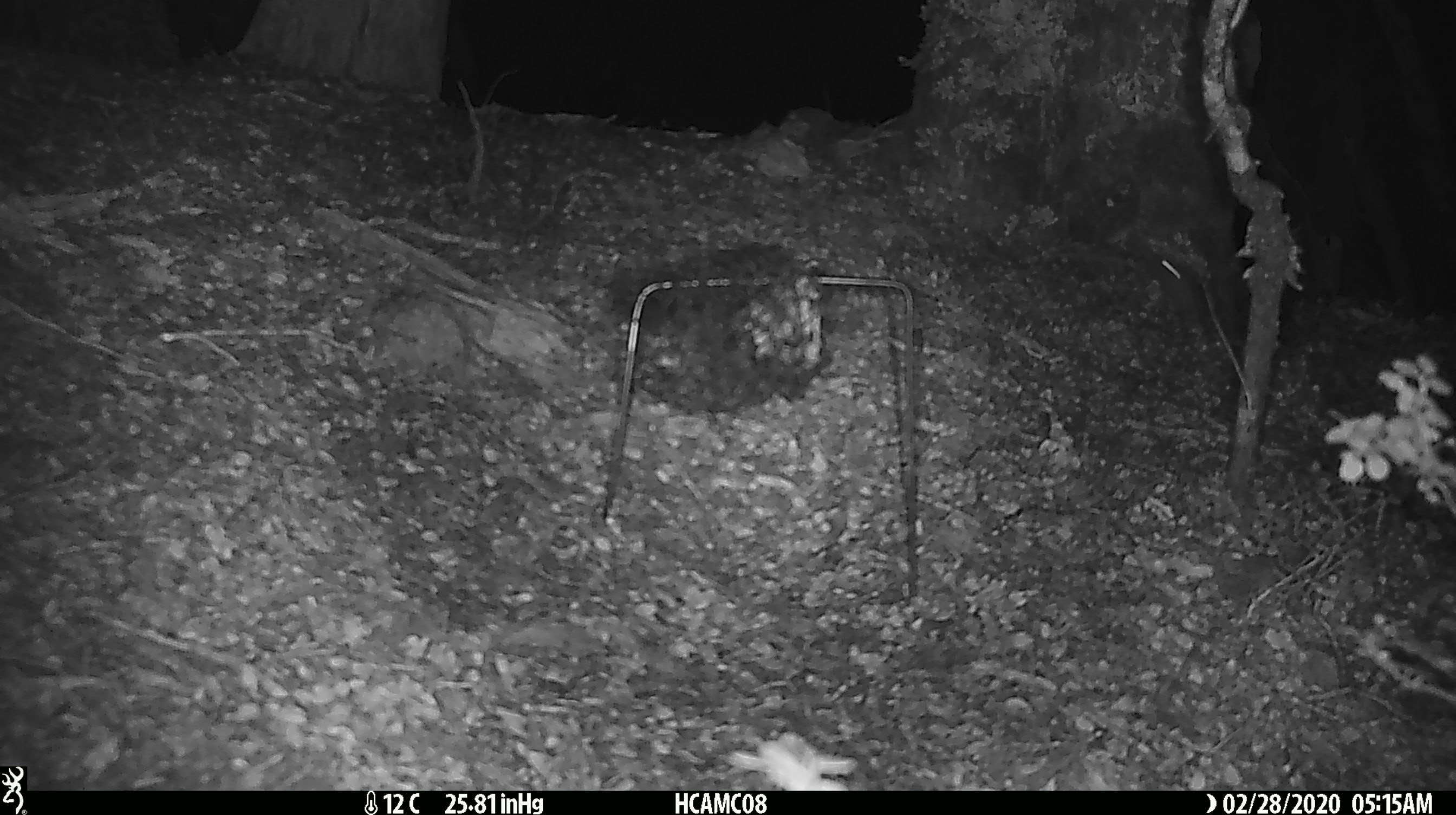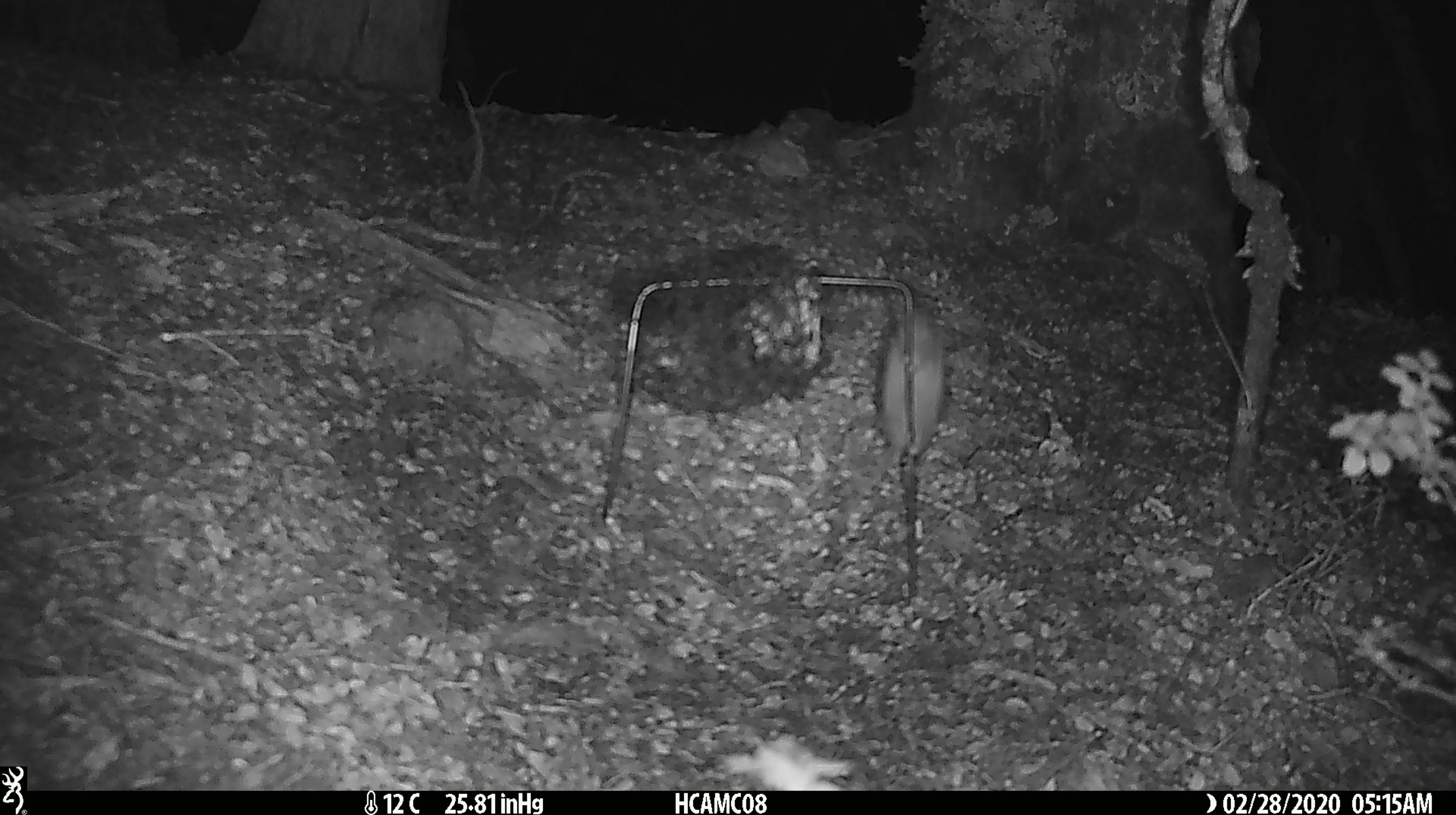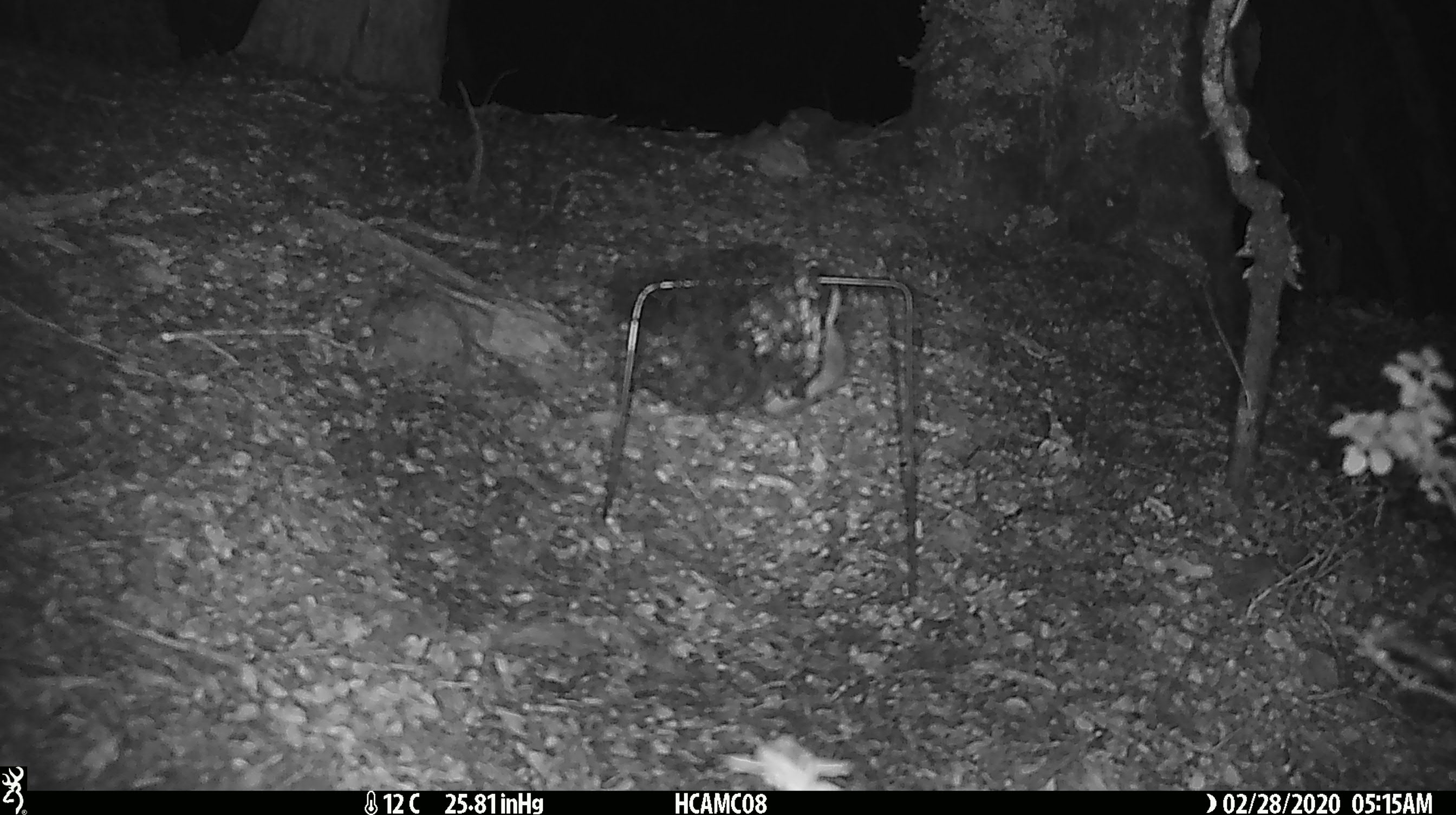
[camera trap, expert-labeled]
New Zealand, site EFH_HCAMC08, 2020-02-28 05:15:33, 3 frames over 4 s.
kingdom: Animalia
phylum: Chordata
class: Mammalia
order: Rodentia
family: Muridae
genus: Mus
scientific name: Mus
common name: mouse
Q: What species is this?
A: Mouse (Mus).